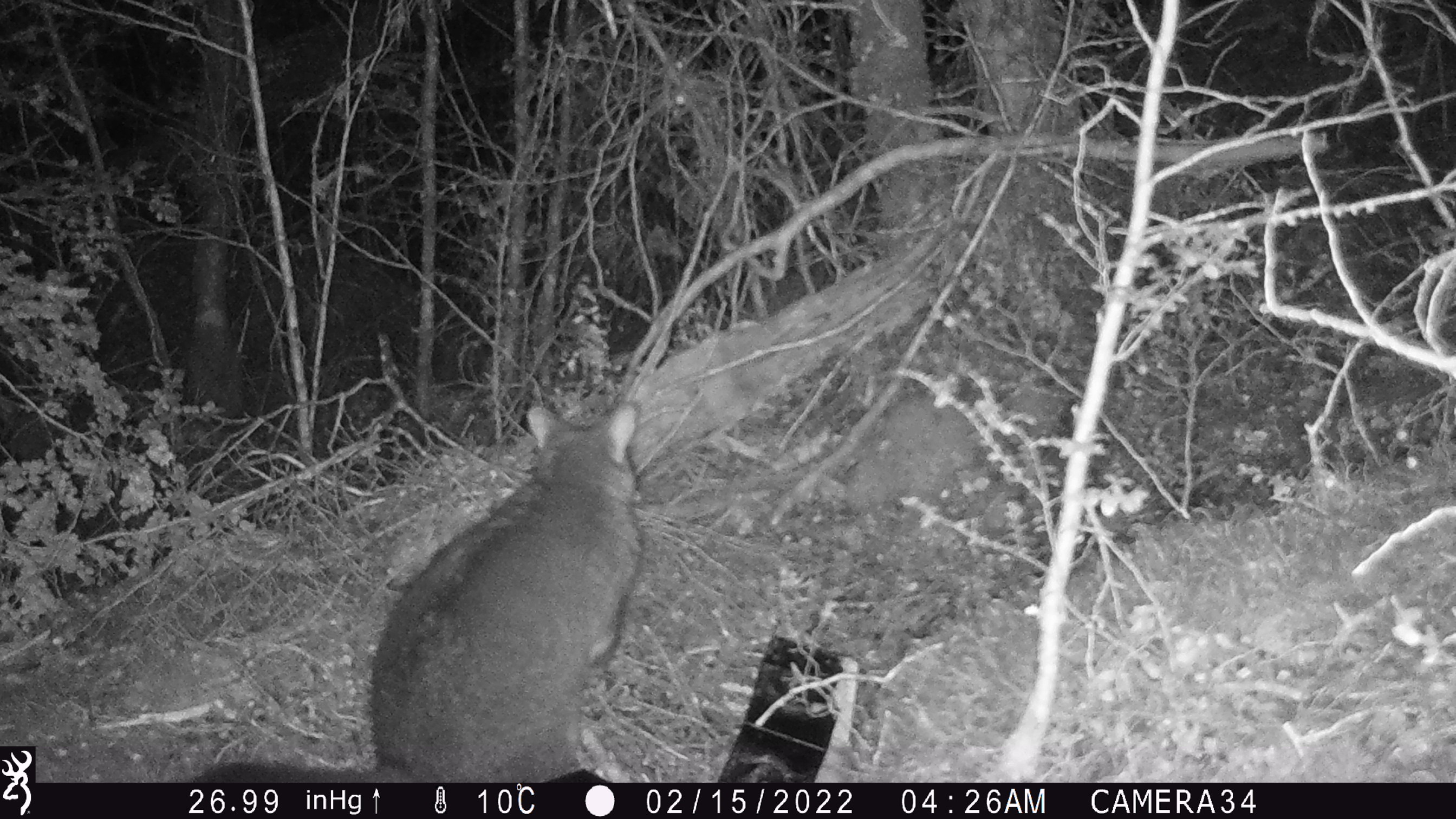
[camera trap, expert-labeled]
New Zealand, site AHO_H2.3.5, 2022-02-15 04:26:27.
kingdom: Animalia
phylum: Chordata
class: Mammalia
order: Diprotodontia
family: Phalangeridae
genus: Trichosurus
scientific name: Trichosurus vulpecula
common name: common brushtail possum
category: possum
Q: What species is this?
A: Possum (common brushtail possum) (Trichosurus vulpecula).